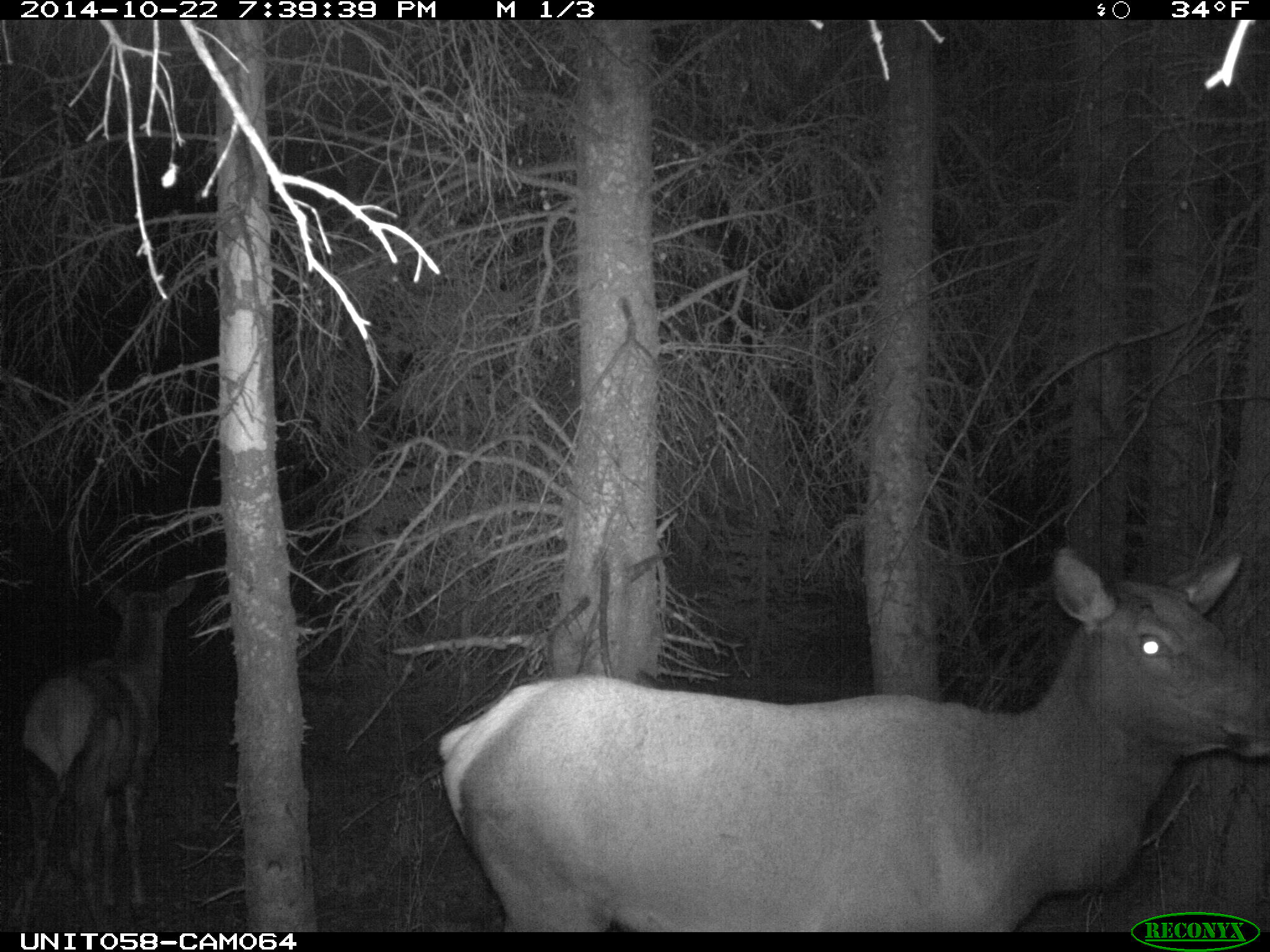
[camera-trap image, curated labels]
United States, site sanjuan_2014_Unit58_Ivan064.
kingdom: Animalia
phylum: Chordata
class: Mammalia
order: Artiodactyla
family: Cervidae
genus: Cervus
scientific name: Cervus elaphus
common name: red deer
Cervus elaphus (red deer).